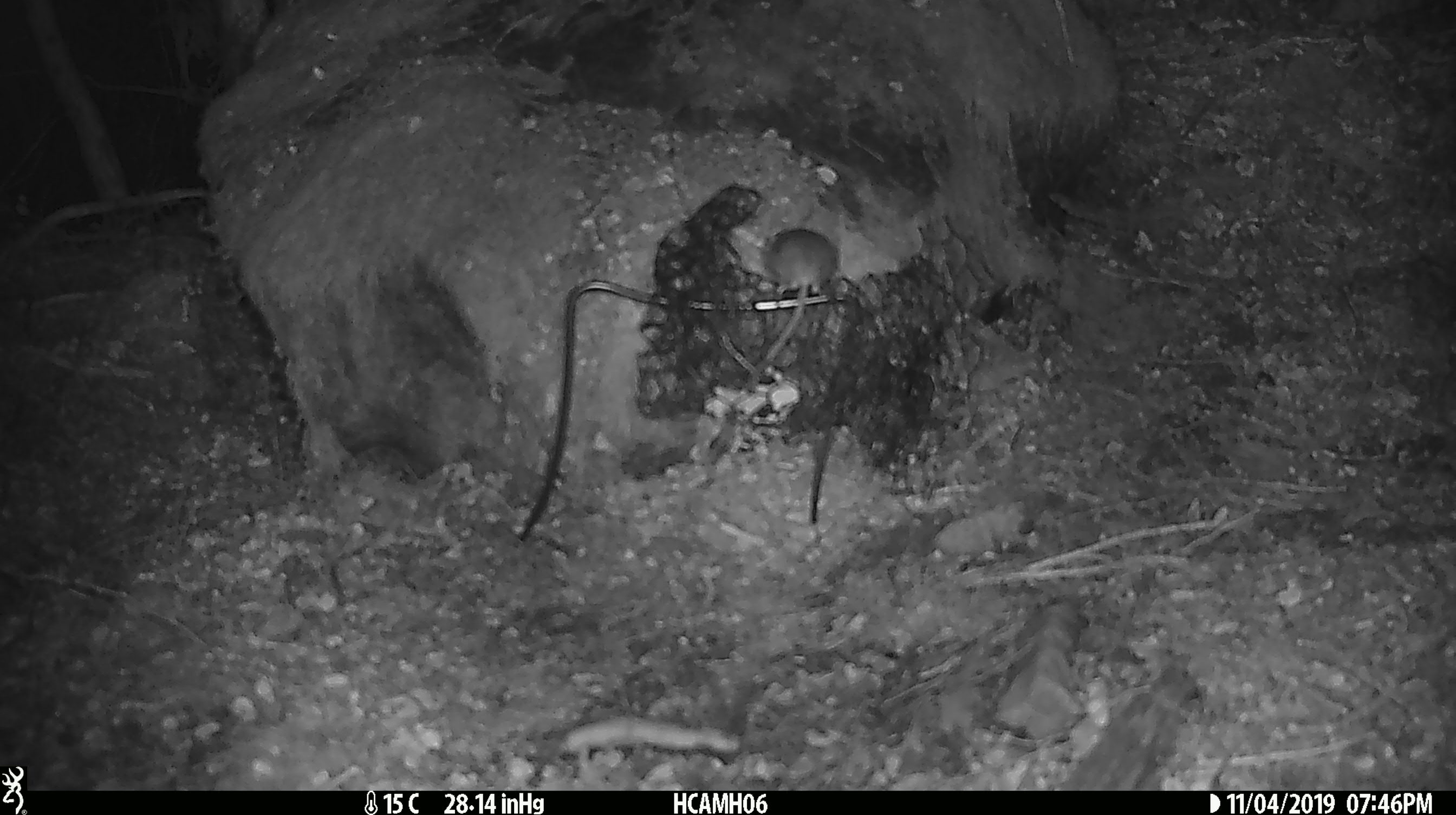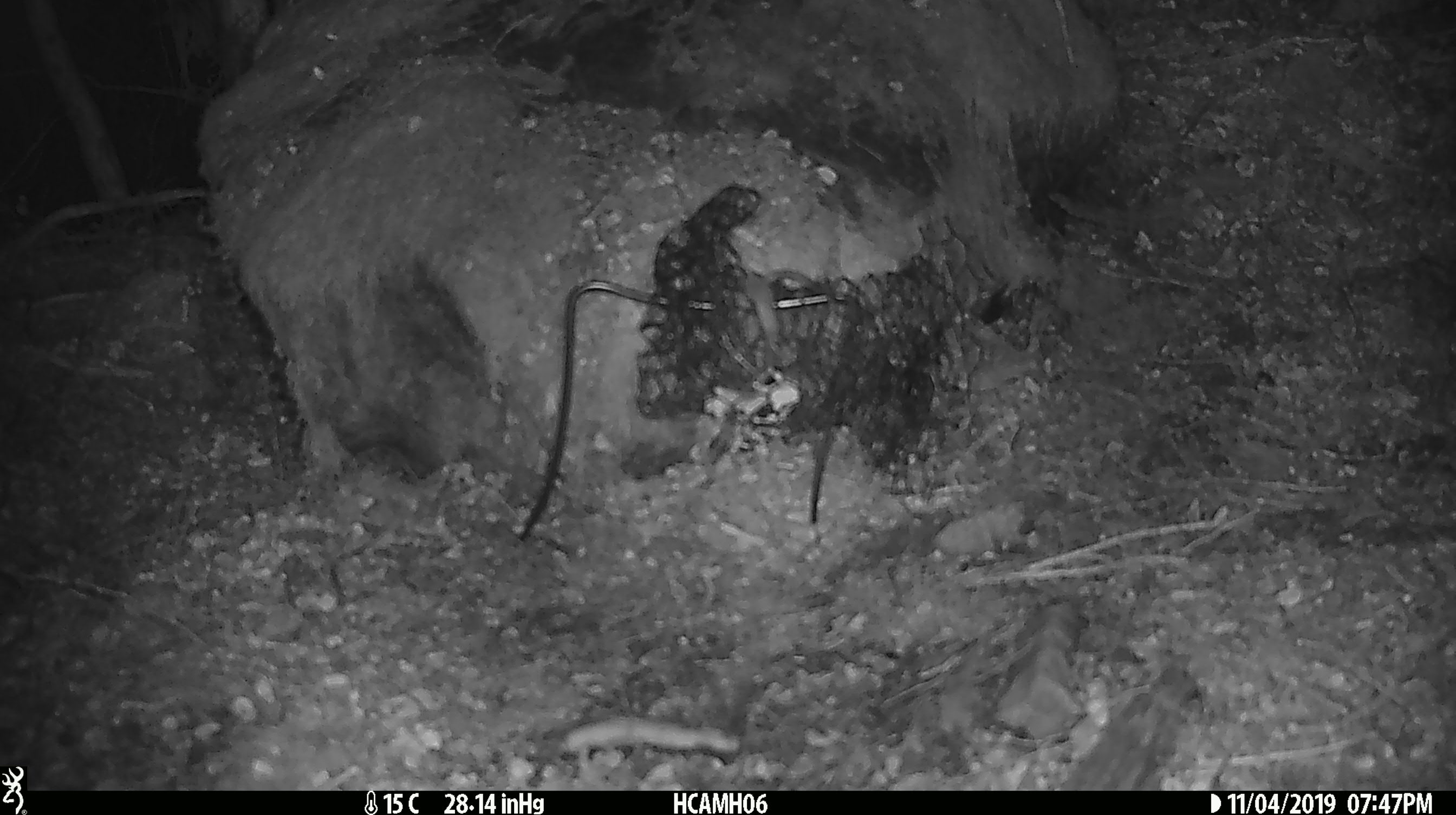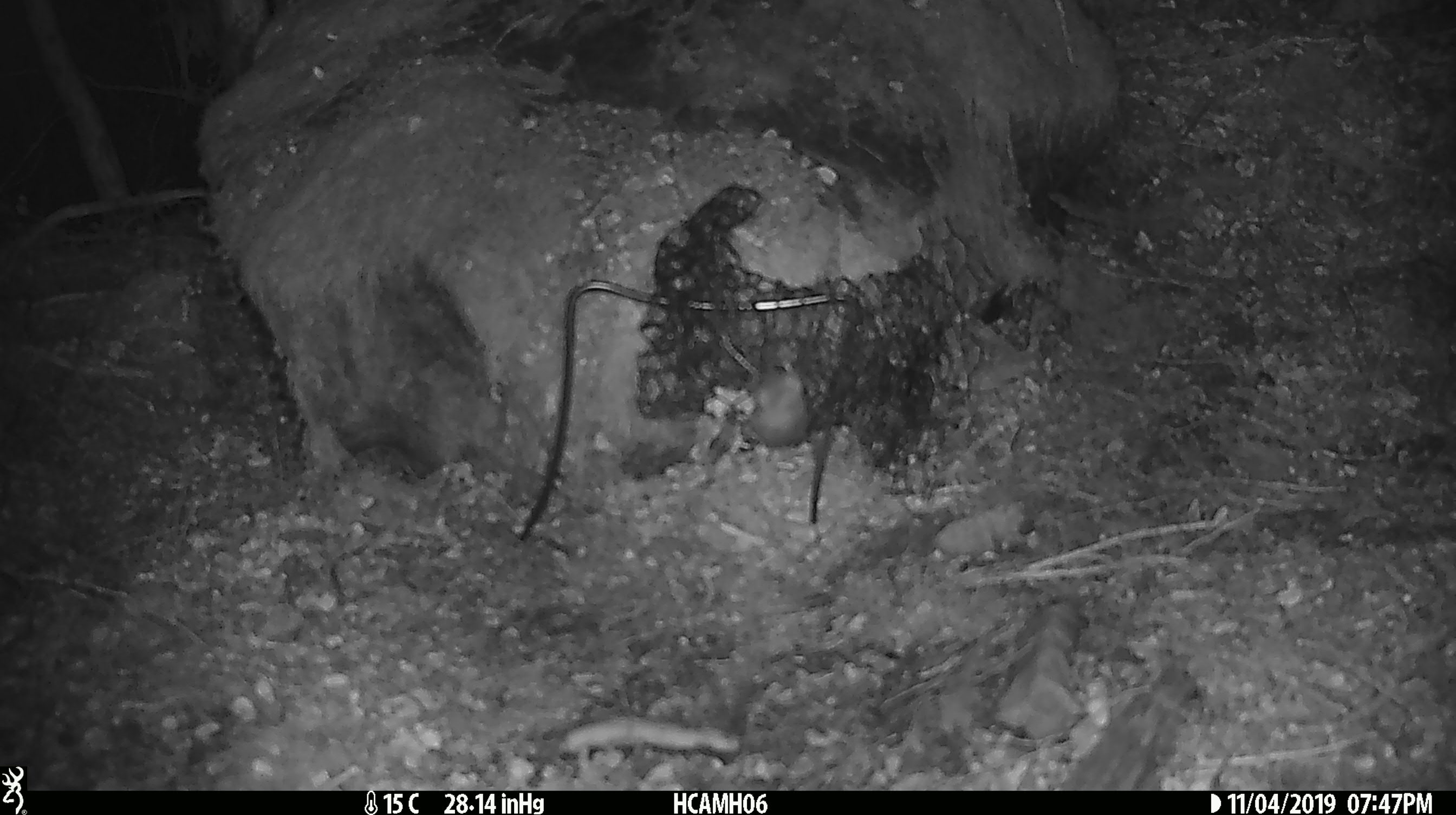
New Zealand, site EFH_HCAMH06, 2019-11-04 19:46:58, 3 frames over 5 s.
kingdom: Animalia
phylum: Chordata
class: Mammalia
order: Rodentia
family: Muridae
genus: Mus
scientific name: Mus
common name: mouse